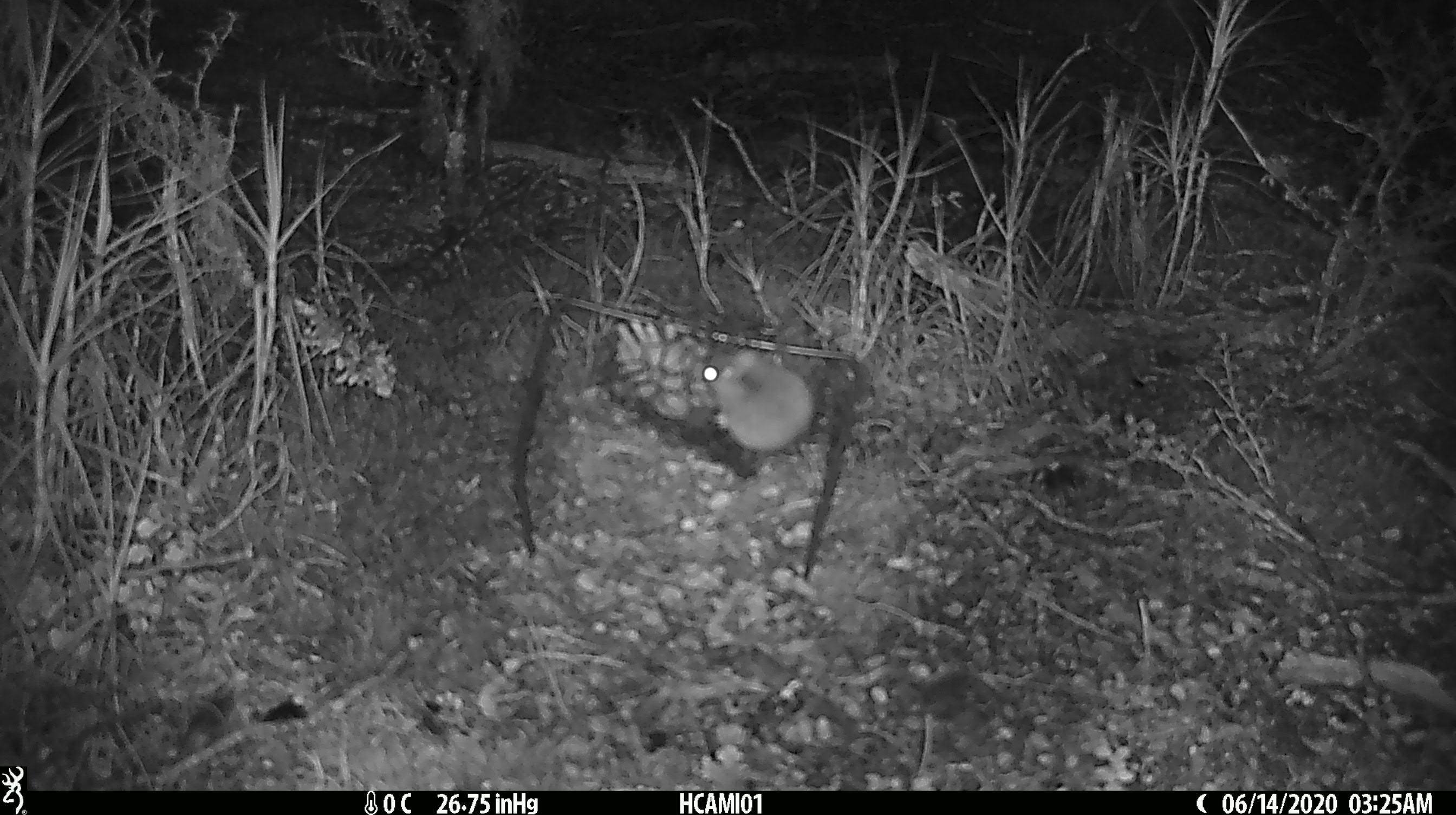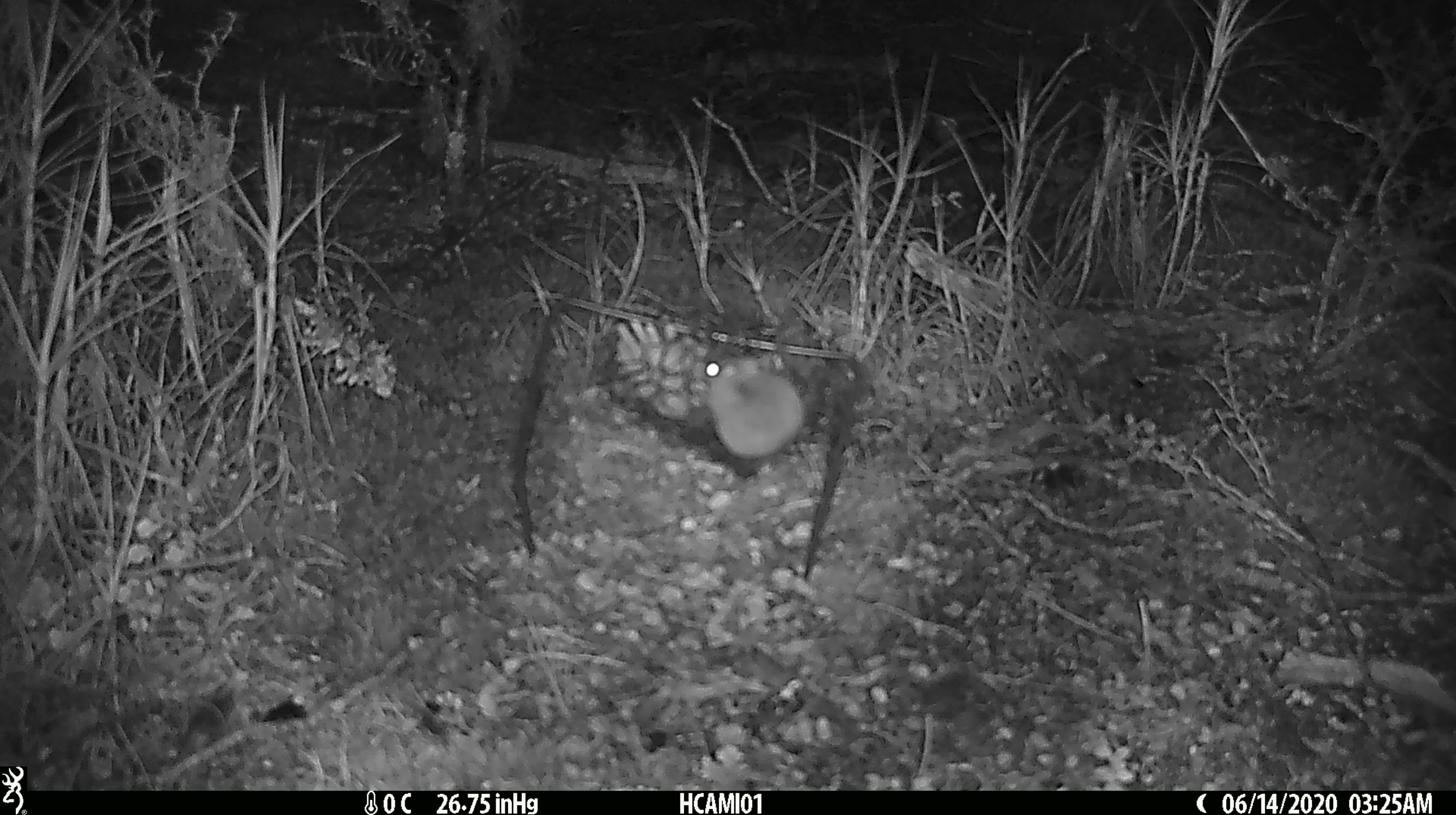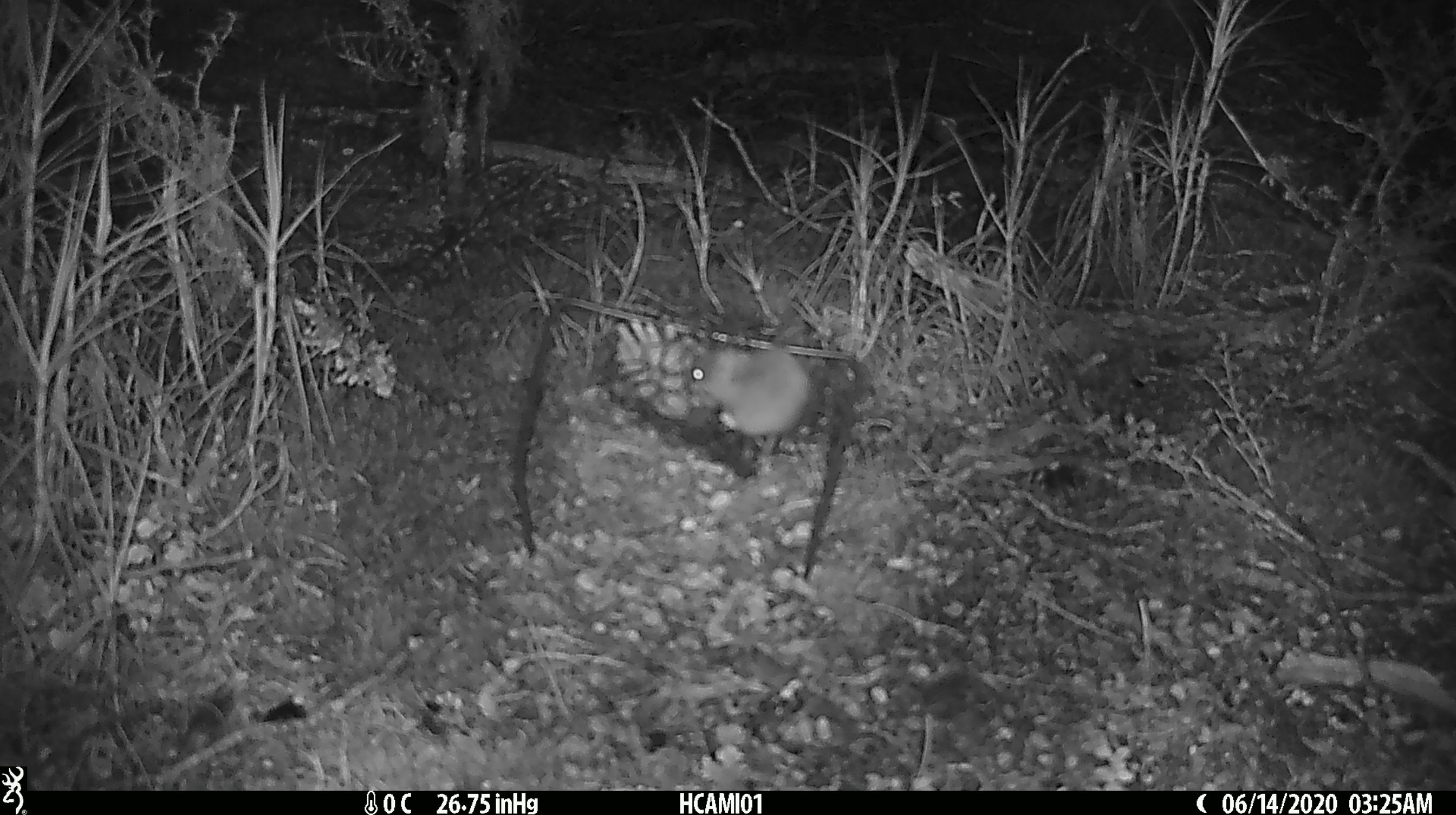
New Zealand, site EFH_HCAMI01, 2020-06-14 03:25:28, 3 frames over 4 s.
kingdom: Animalia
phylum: Chordata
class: Mammalia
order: Rodentia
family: Muridae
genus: Mus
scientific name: Mus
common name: mouse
Mouse (Mus).